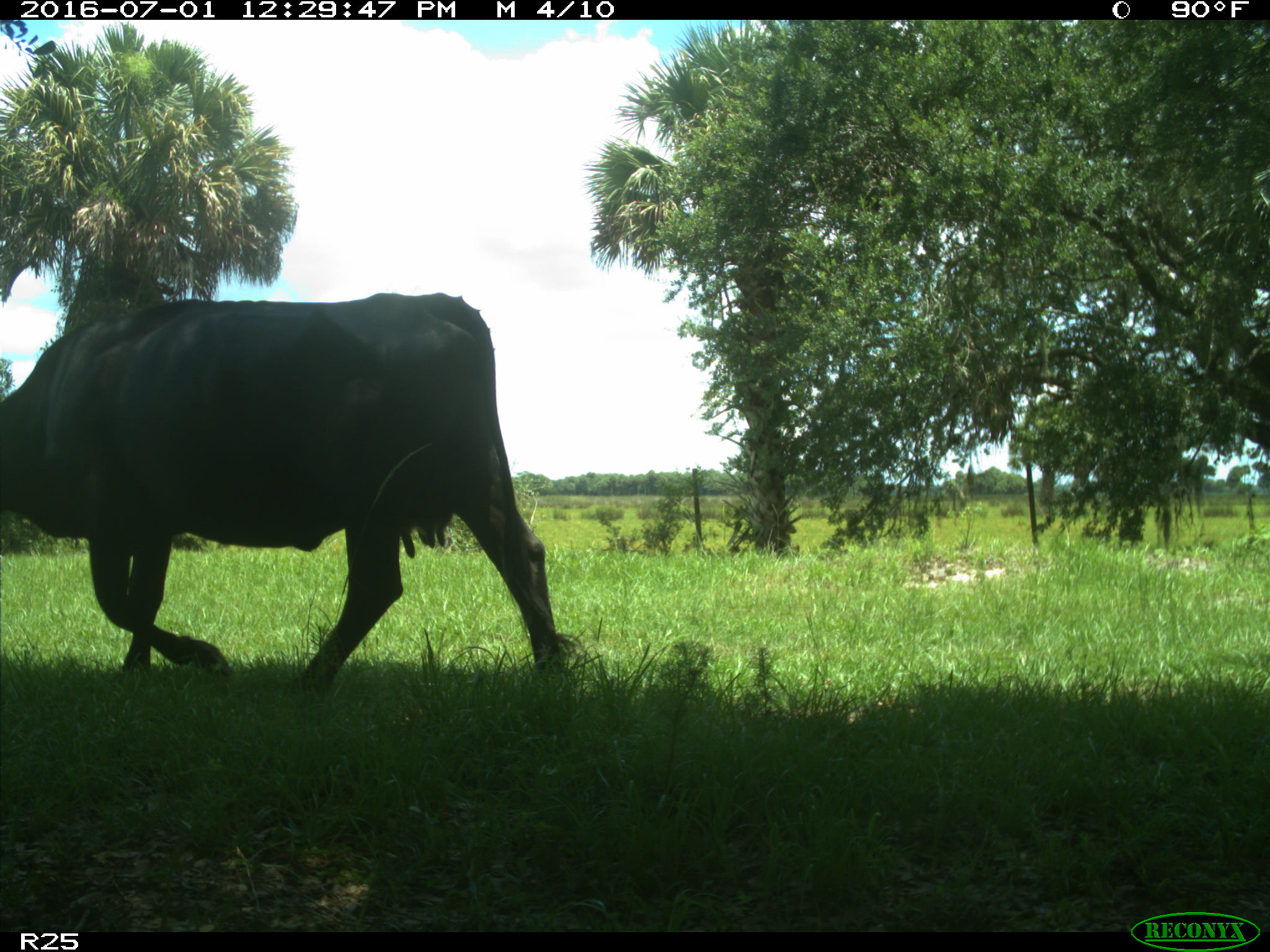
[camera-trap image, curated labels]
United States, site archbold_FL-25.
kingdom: Animalia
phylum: Chordata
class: Mammalia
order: Artiodactyla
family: Bovidae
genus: Bos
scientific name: Bos taurus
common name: domestic cow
Bos taurus (domestic cow).